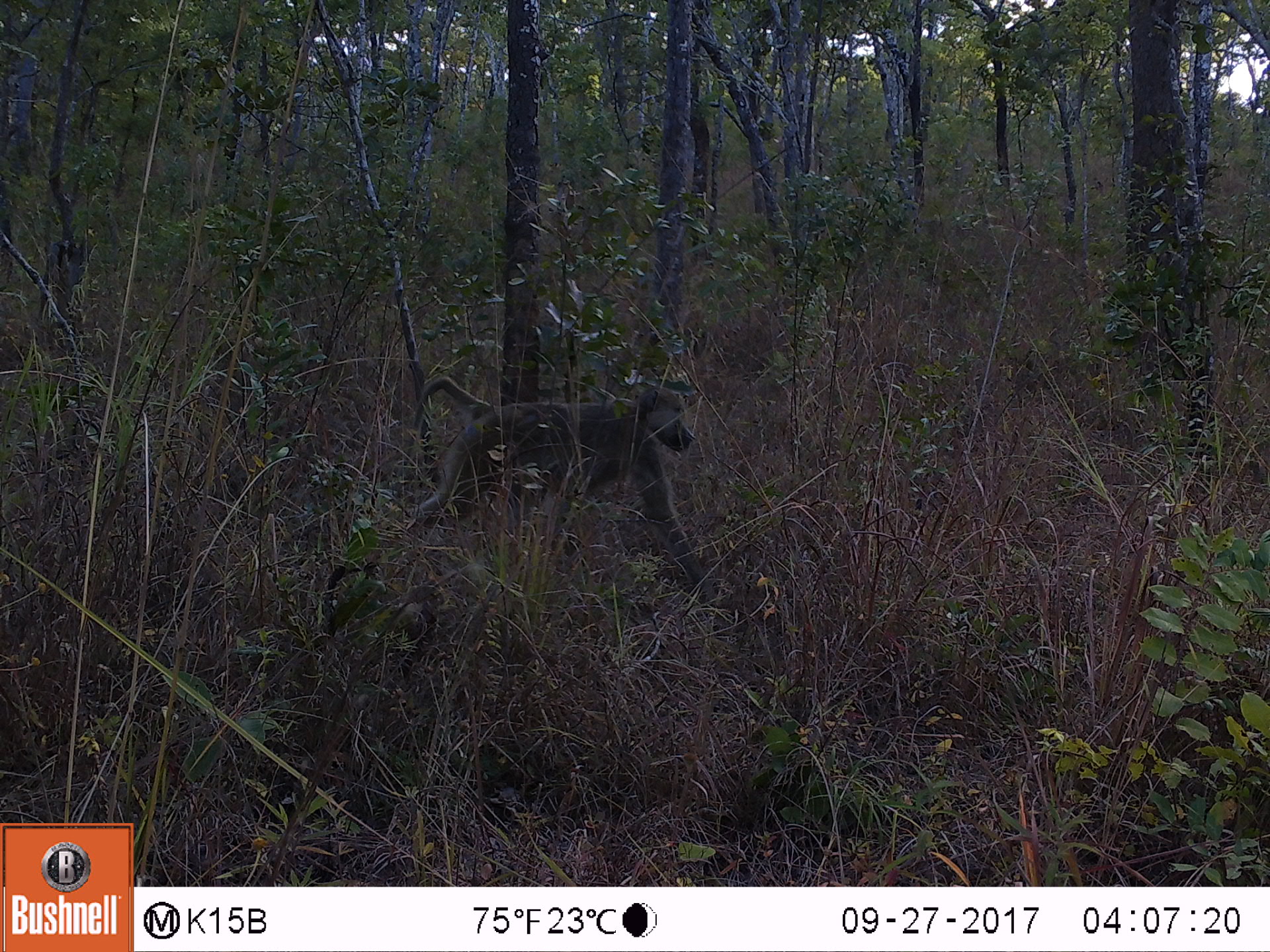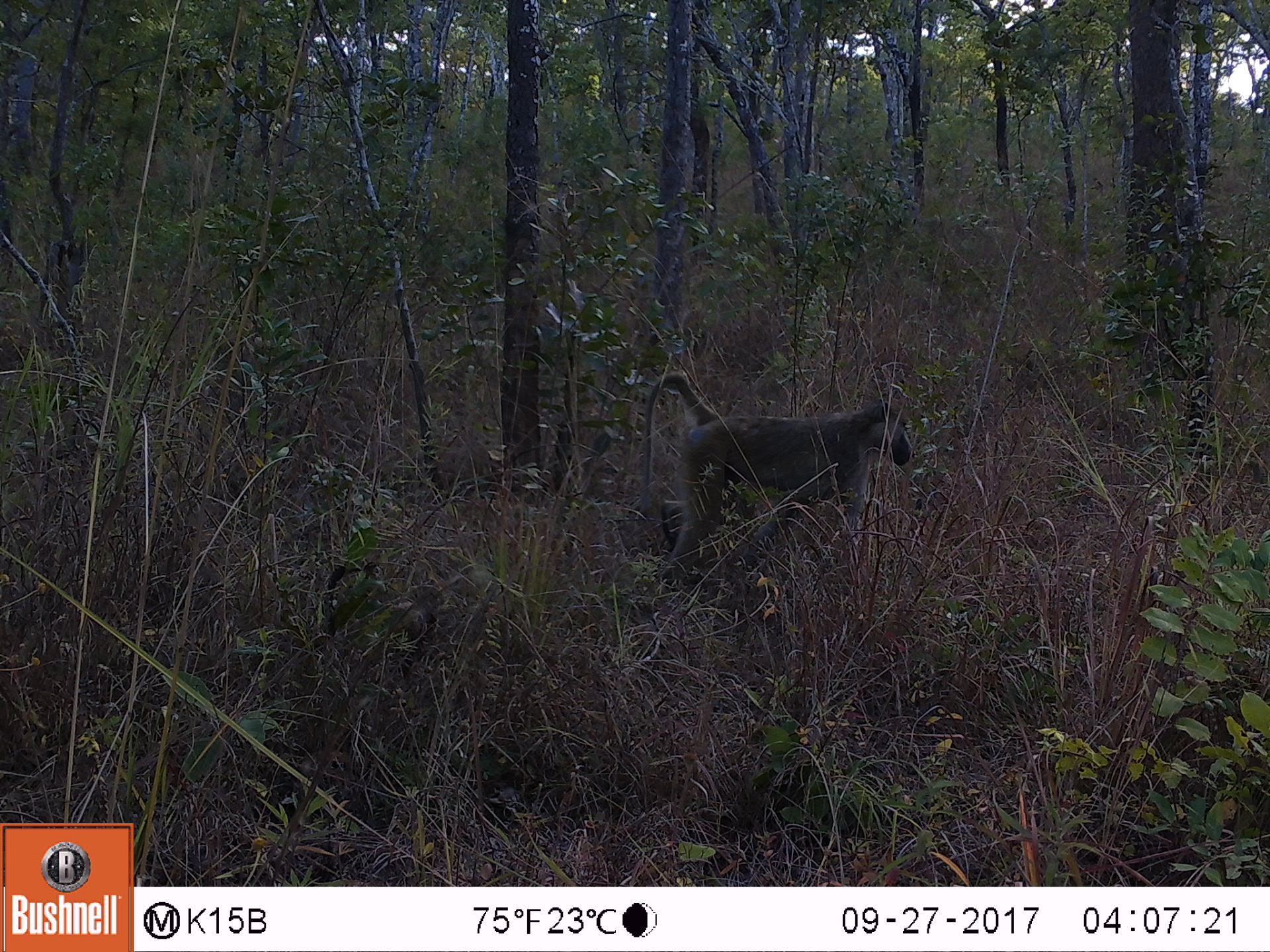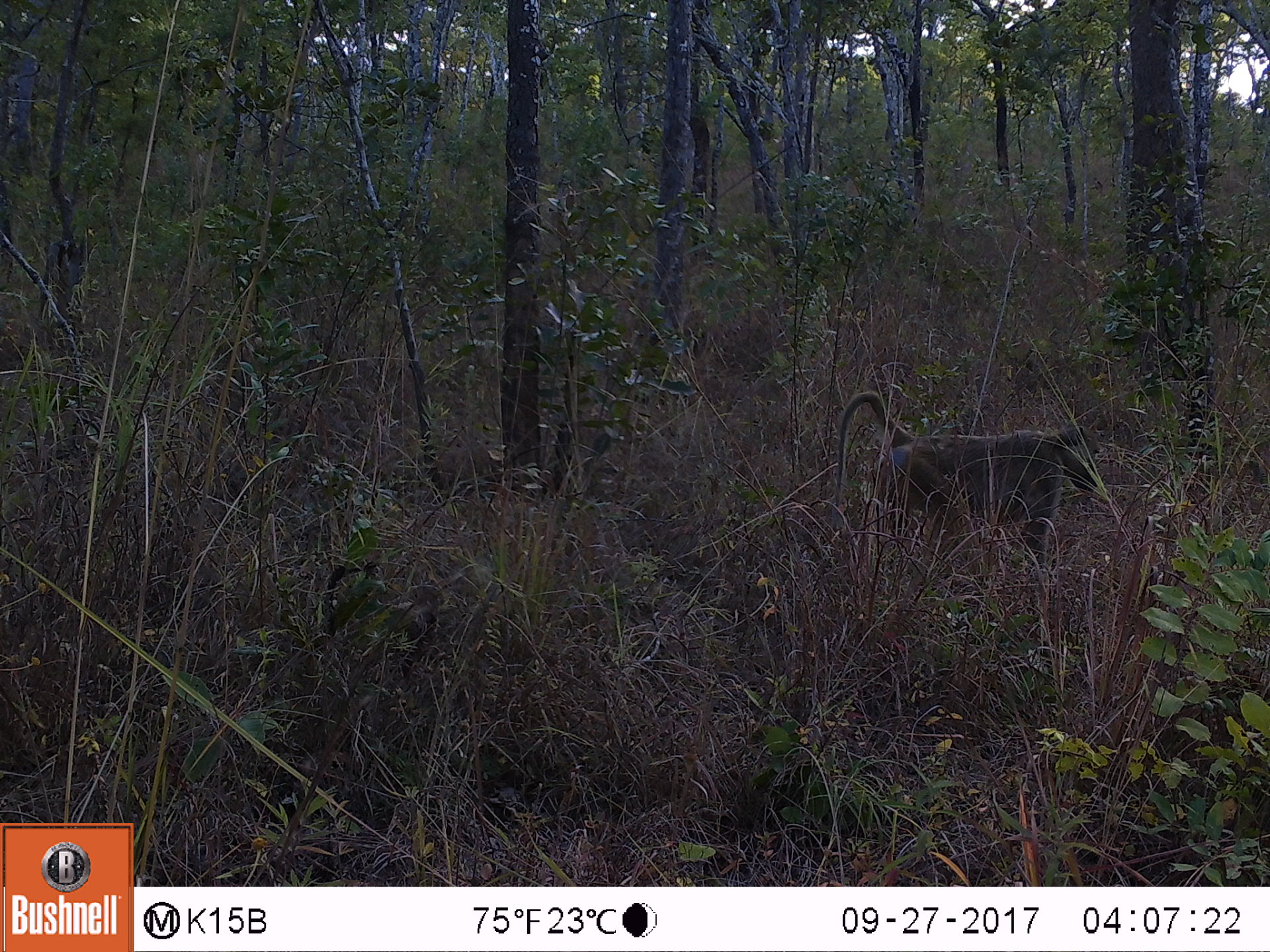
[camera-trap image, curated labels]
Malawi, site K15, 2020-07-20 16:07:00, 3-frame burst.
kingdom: Animalia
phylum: Chordata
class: Mammalia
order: Primates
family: Cercopithecidae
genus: Papio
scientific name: Papio cynocephalus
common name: yellow baboon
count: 1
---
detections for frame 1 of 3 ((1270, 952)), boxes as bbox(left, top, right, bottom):
yellow baboon: bbox(405, 367, 710, 592)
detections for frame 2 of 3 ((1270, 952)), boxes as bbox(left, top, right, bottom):
yellow baboon: bbox(639, 365, 914, 574)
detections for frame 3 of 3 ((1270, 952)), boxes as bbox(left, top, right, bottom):
yellow baboon: bbox(833, 382, 1104, 562)